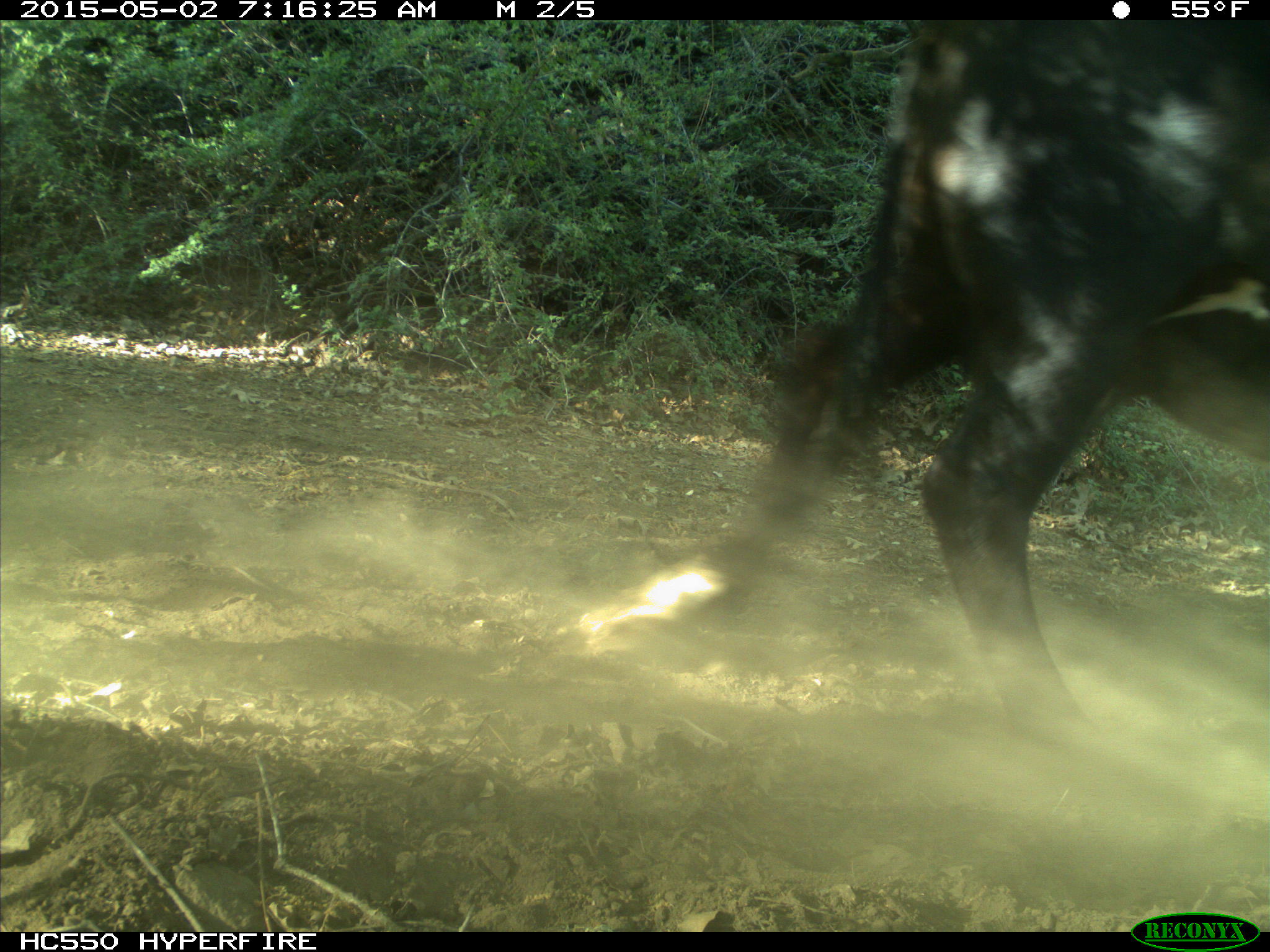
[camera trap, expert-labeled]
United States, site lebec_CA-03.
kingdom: Animalia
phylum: Chordata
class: Mammalia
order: Artiodactyla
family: Bovidae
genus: Bos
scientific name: Bos taurus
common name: domestic cow